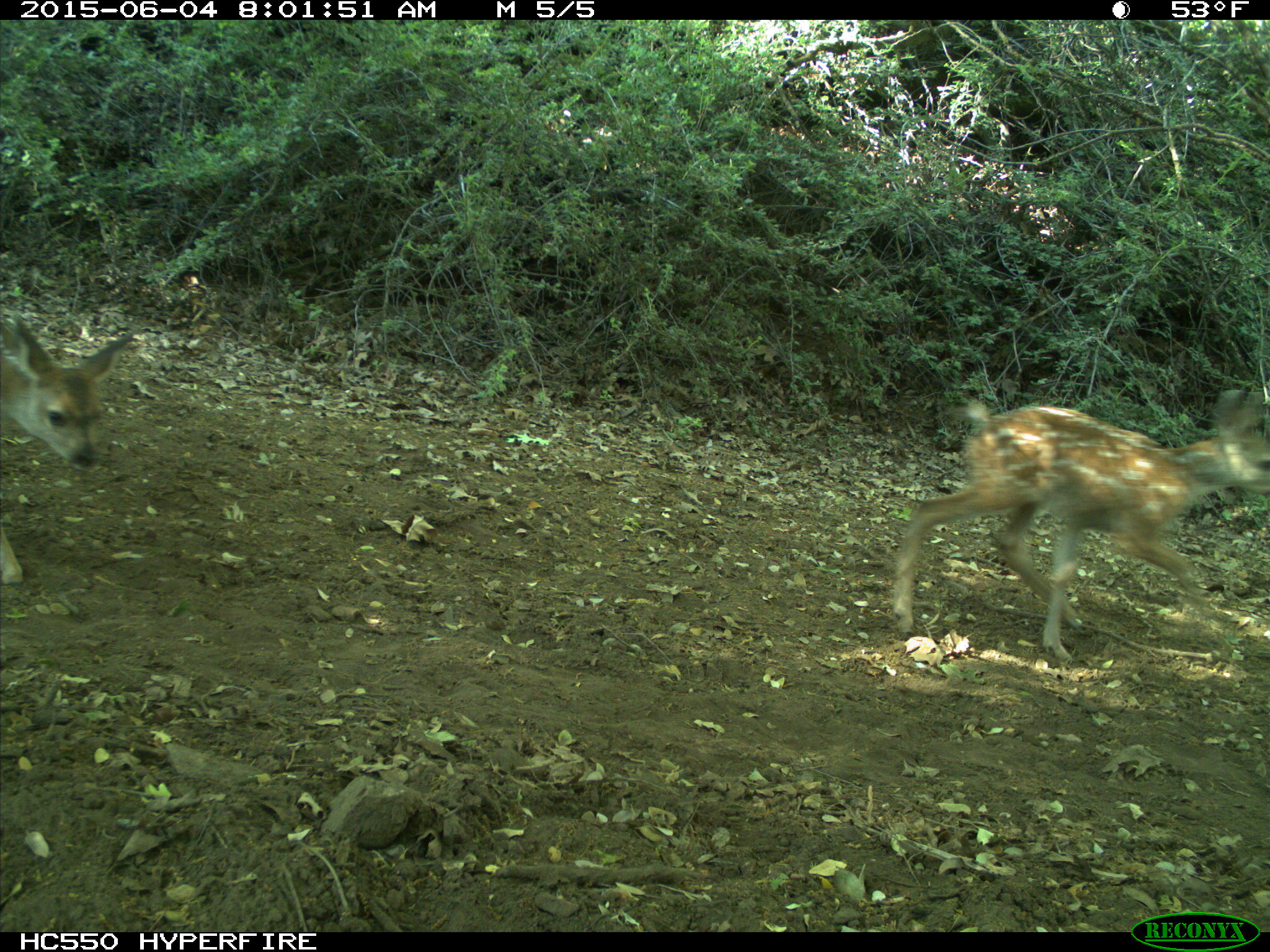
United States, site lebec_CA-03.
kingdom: Animalia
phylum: Chordata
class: Mammalia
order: Artiodactyla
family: Cervidae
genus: Odocoileus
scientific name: Odocoileus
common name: deer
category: unidentified deer